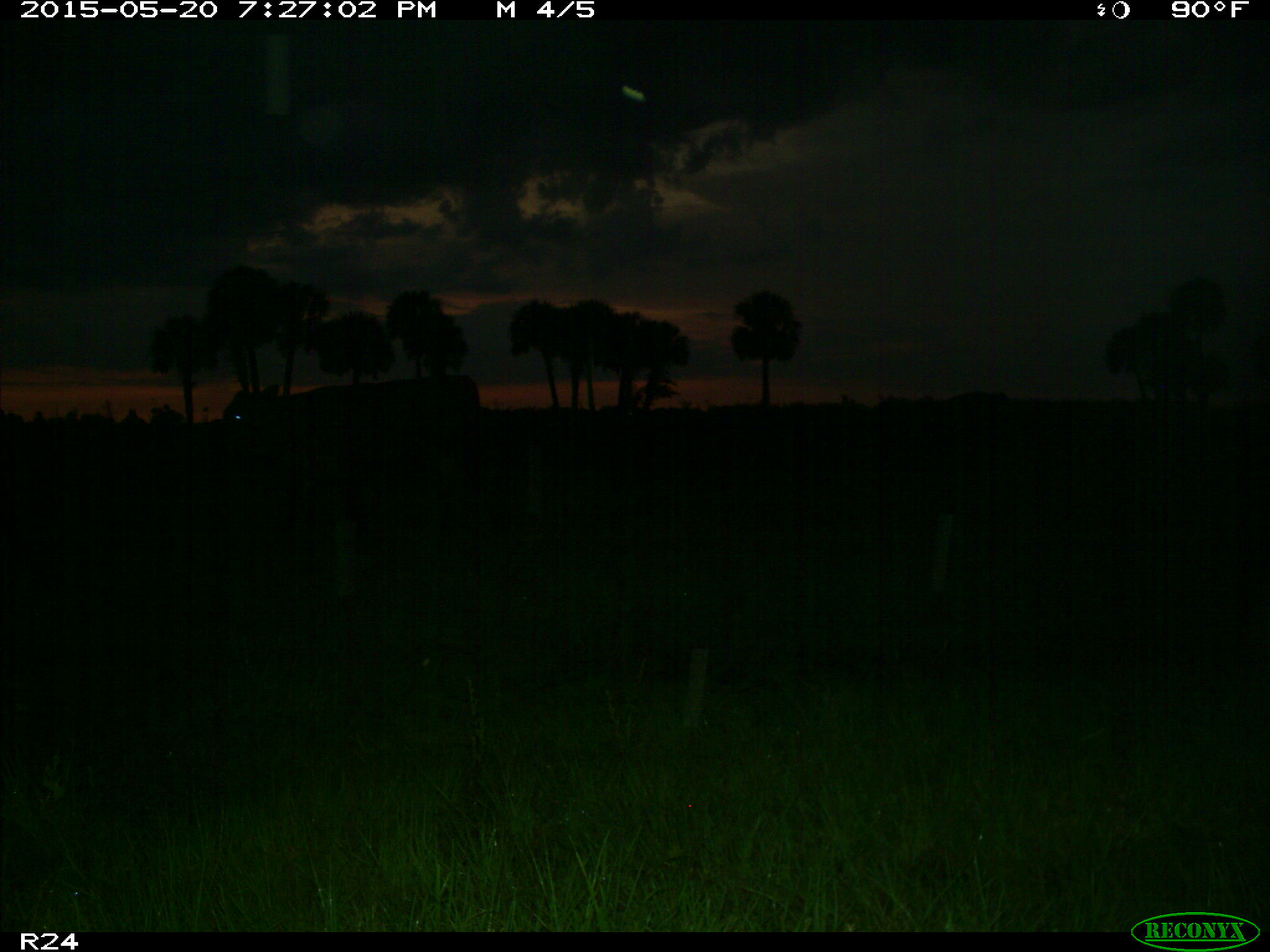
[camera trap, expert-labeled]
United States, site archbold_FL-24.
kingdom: Animalia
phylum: Chordata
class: Mammalia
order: Artiodactyla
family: Bovidae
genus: Bos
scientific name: Bos taurus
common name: domestic cow